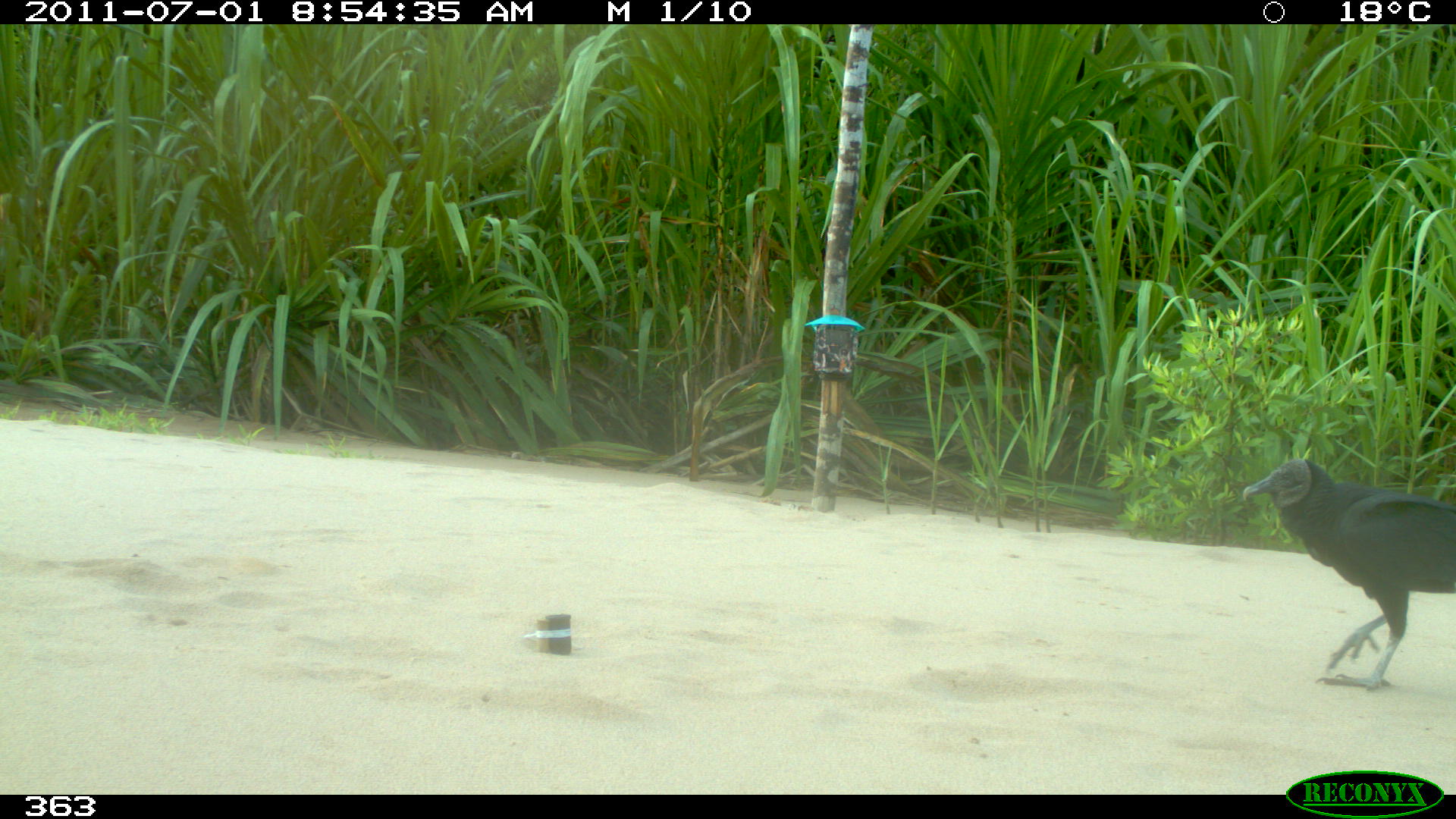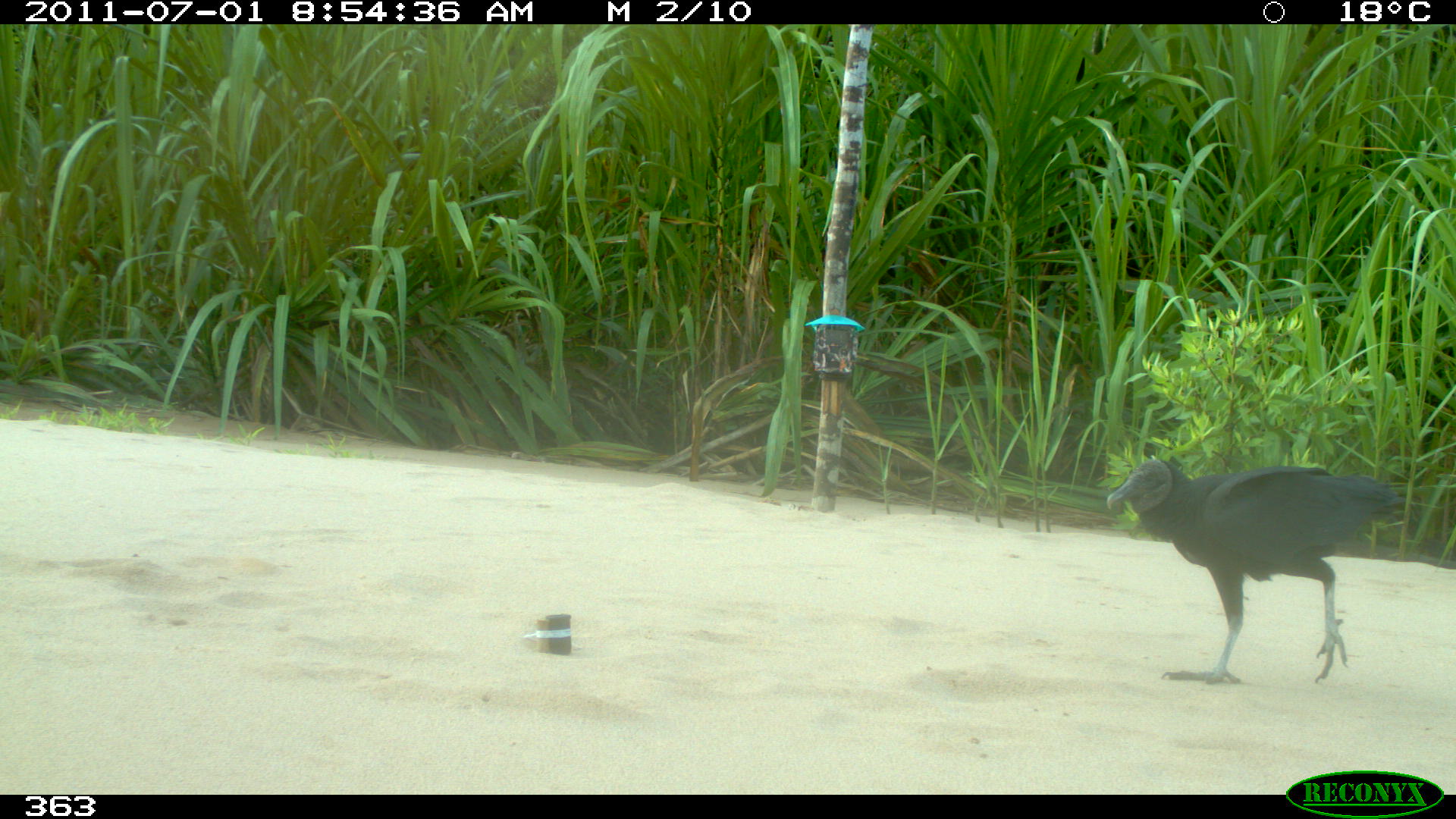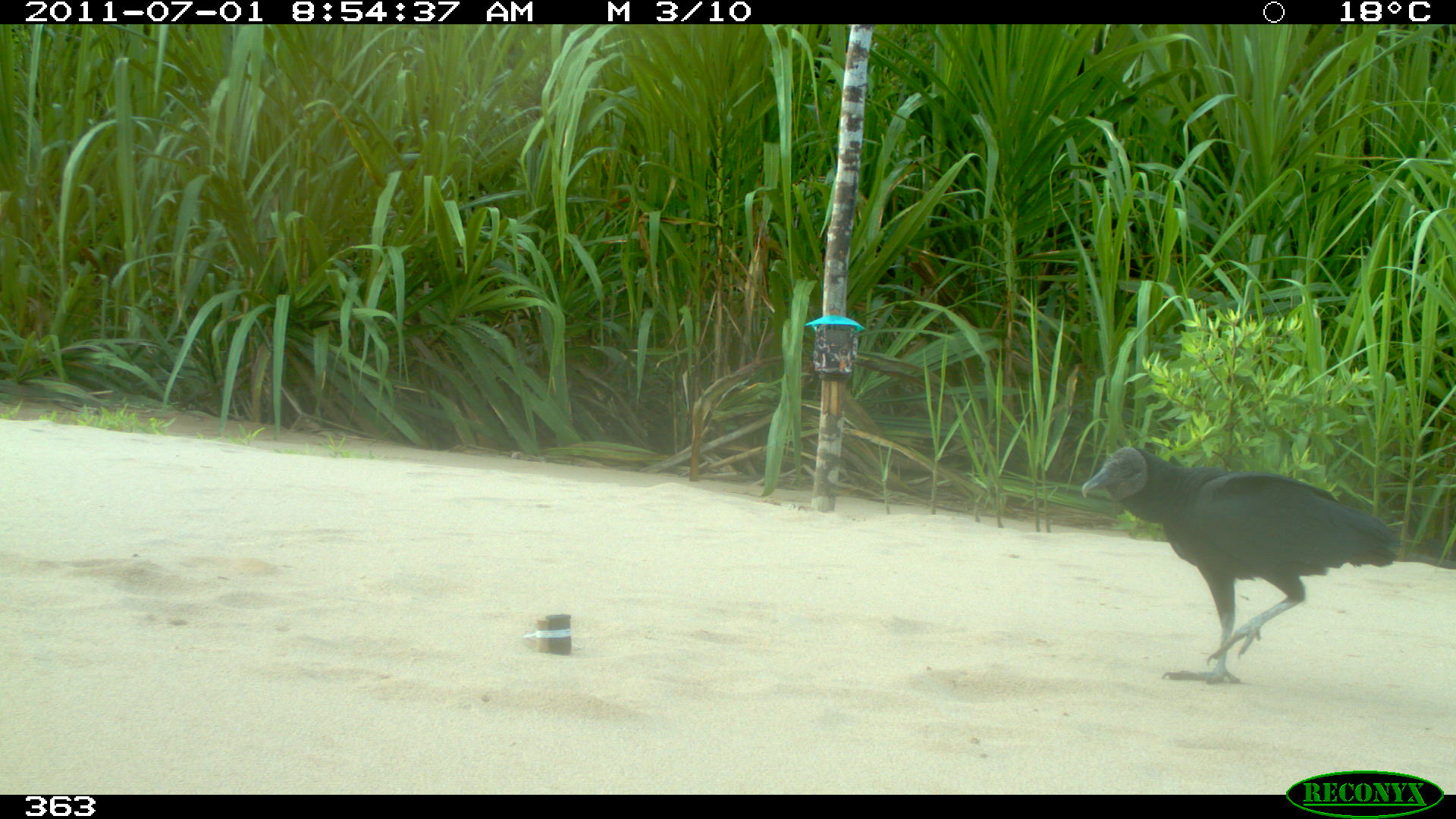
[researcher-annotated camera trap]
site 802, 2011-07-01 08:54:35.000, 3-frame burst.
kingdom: Animalia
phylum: Chordata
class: Aves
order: Cathartiformes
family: Cathartidae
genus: Coragyps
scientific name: Coragyps atratus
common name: black vulture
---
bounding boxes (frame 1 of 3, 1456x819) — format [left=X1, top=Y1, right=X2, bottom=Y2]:
coragyps atratus: [left=1243, top=459, right=1456, bottom=691]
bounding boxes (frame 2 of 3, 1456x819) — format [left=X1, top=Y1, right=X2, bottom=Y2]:
coragyps atratus: [left=1107, top=459, right=1406, bottom=685]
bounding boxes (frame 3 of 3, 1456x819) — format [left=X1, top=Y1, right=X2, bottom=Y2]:
coragyps atratus: [left=1082, top=445, right=1404, bottom=685]